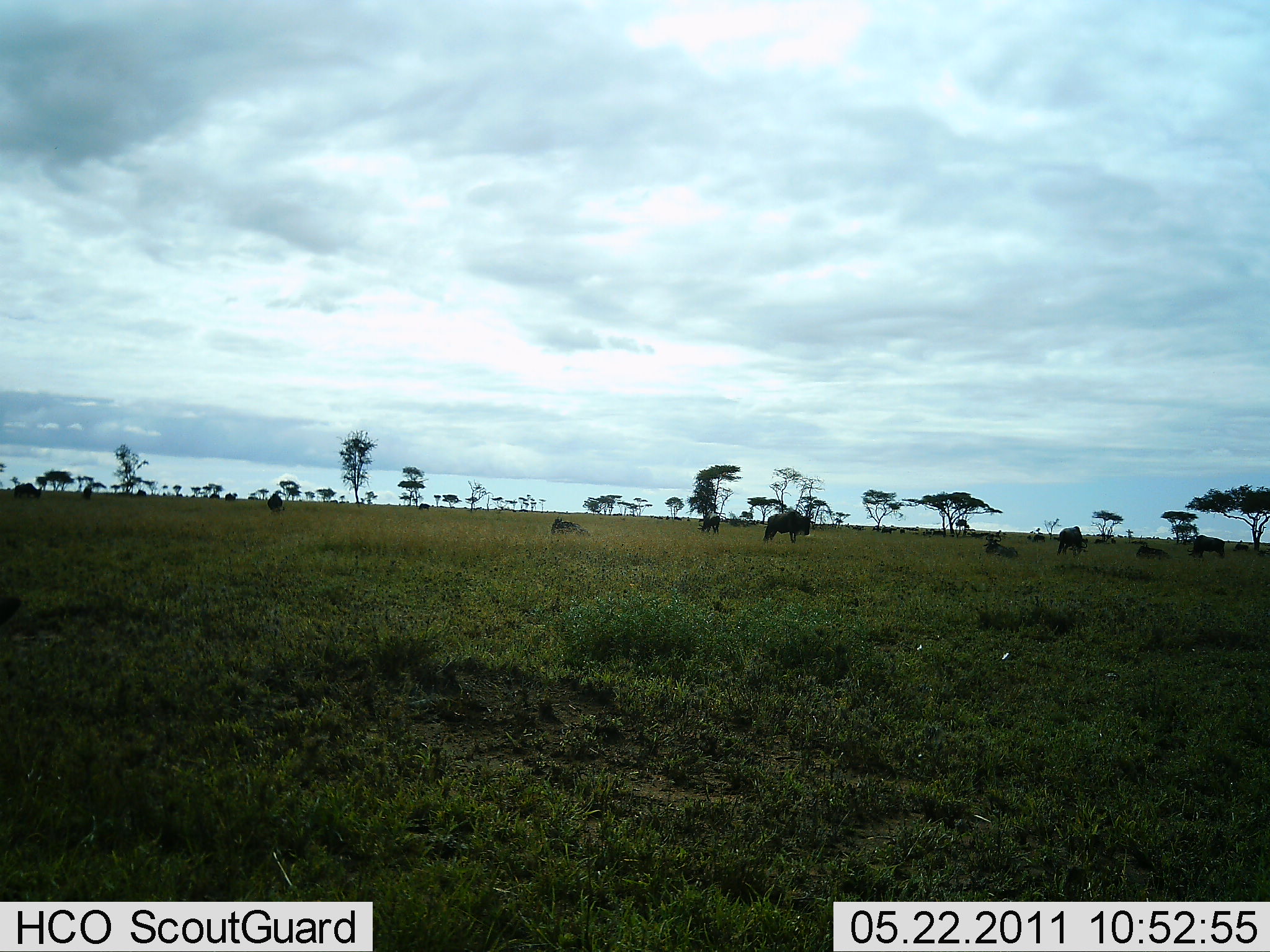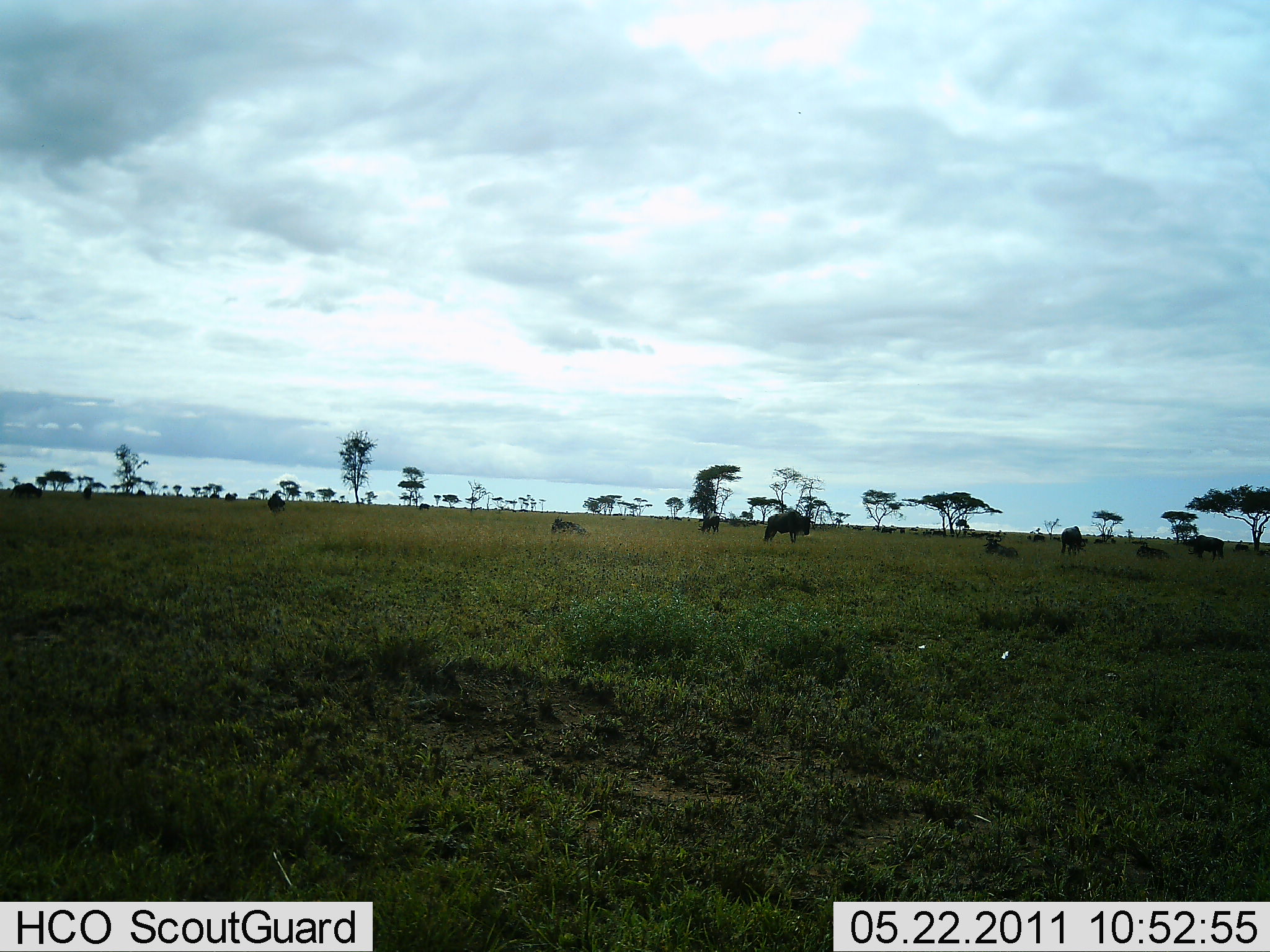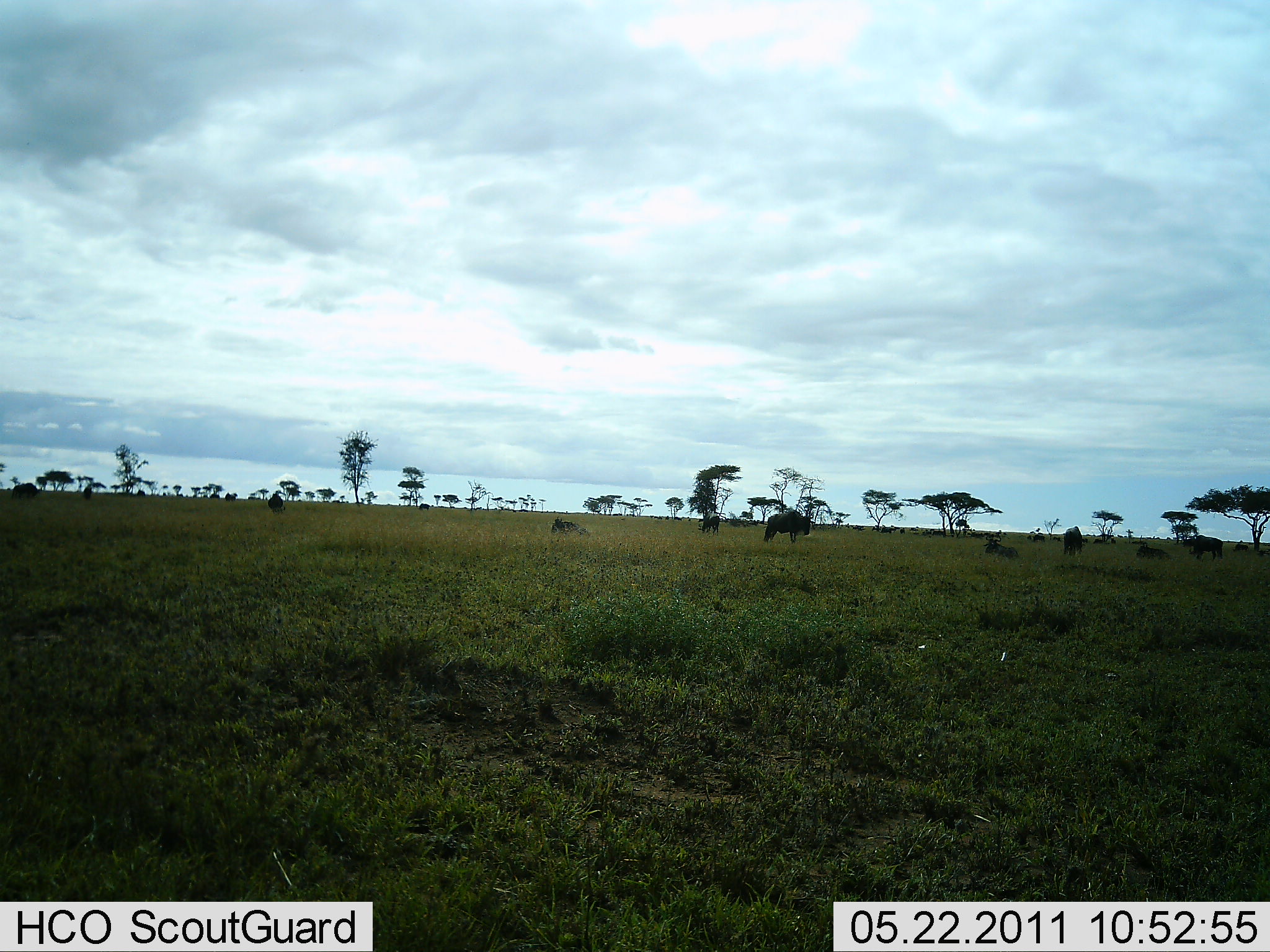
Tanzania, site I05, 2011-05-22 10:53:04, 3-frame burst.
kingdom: Animalia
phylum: Chordata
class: Mammalia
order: Artiodactyla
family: Bovidae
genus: Connochaetes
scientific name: Connochaetes taurinus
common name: blue wildebeest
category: wildebeest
Wildebeest (blue wildebeest) (Connochaetes taurinus), count 8. Behavior (volunteer vote fractions): standing 62%, resting 69%, moving 0%, interacting 0%. Young present (vote fraction): 0%. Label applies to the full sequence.